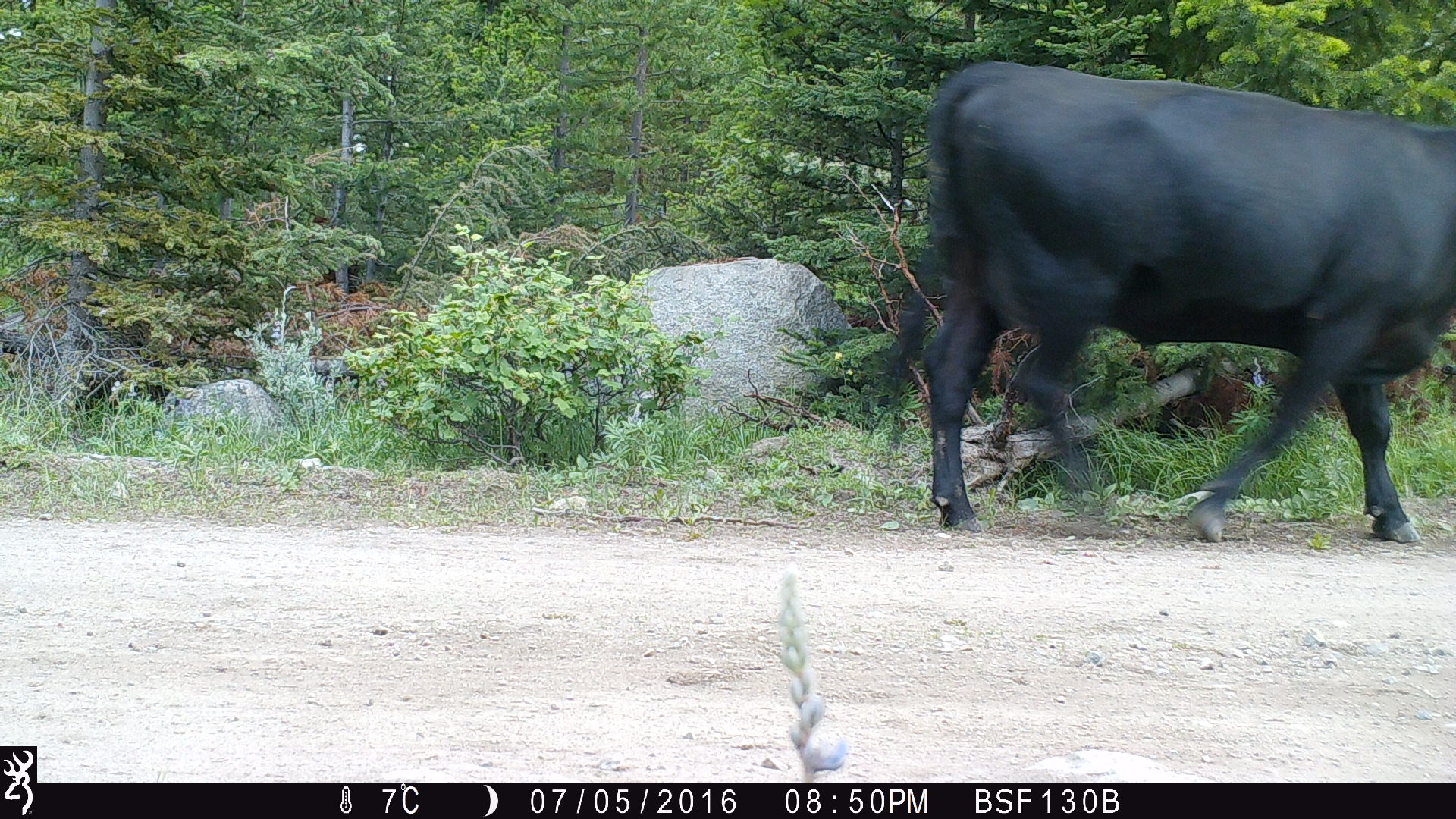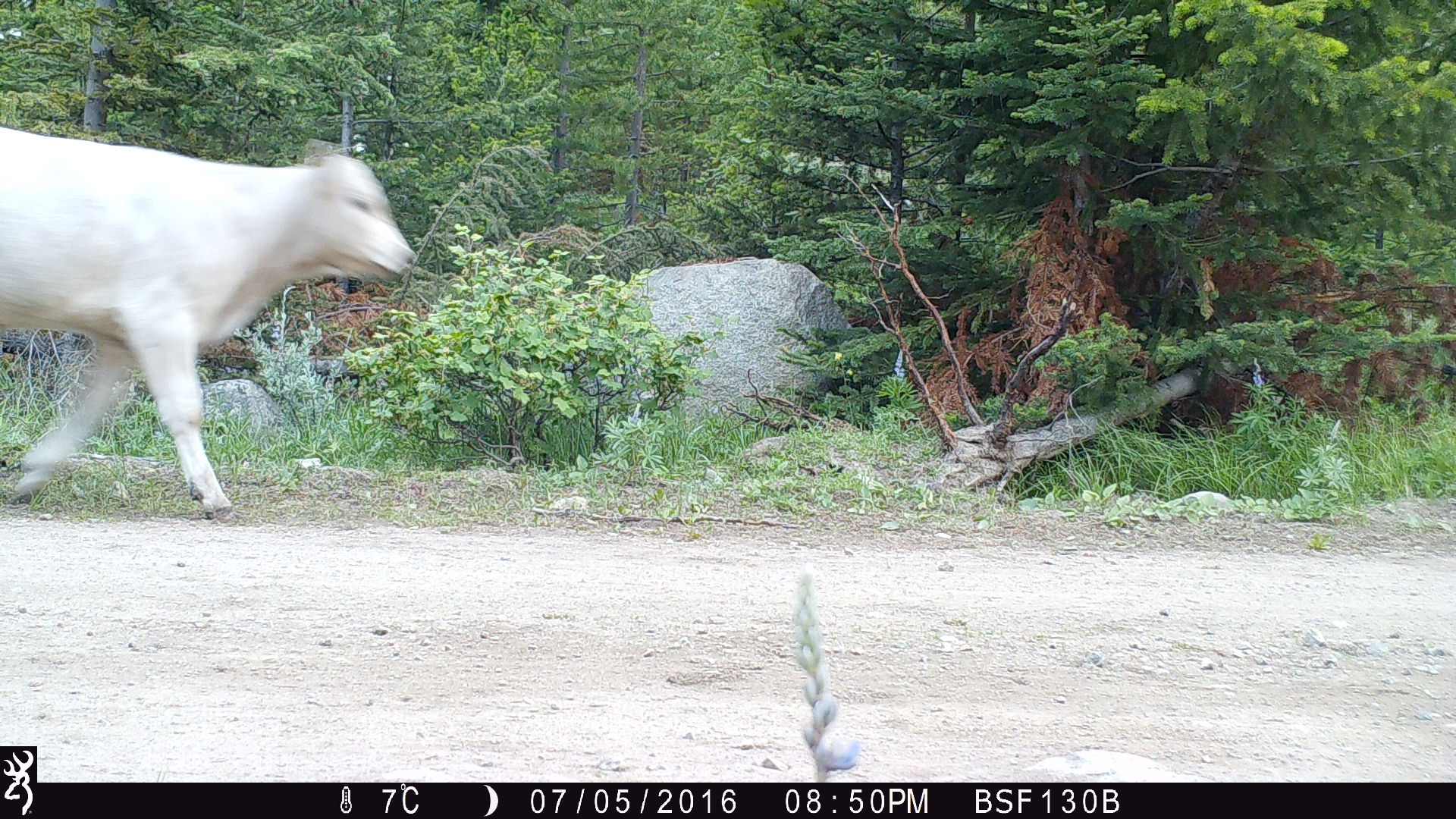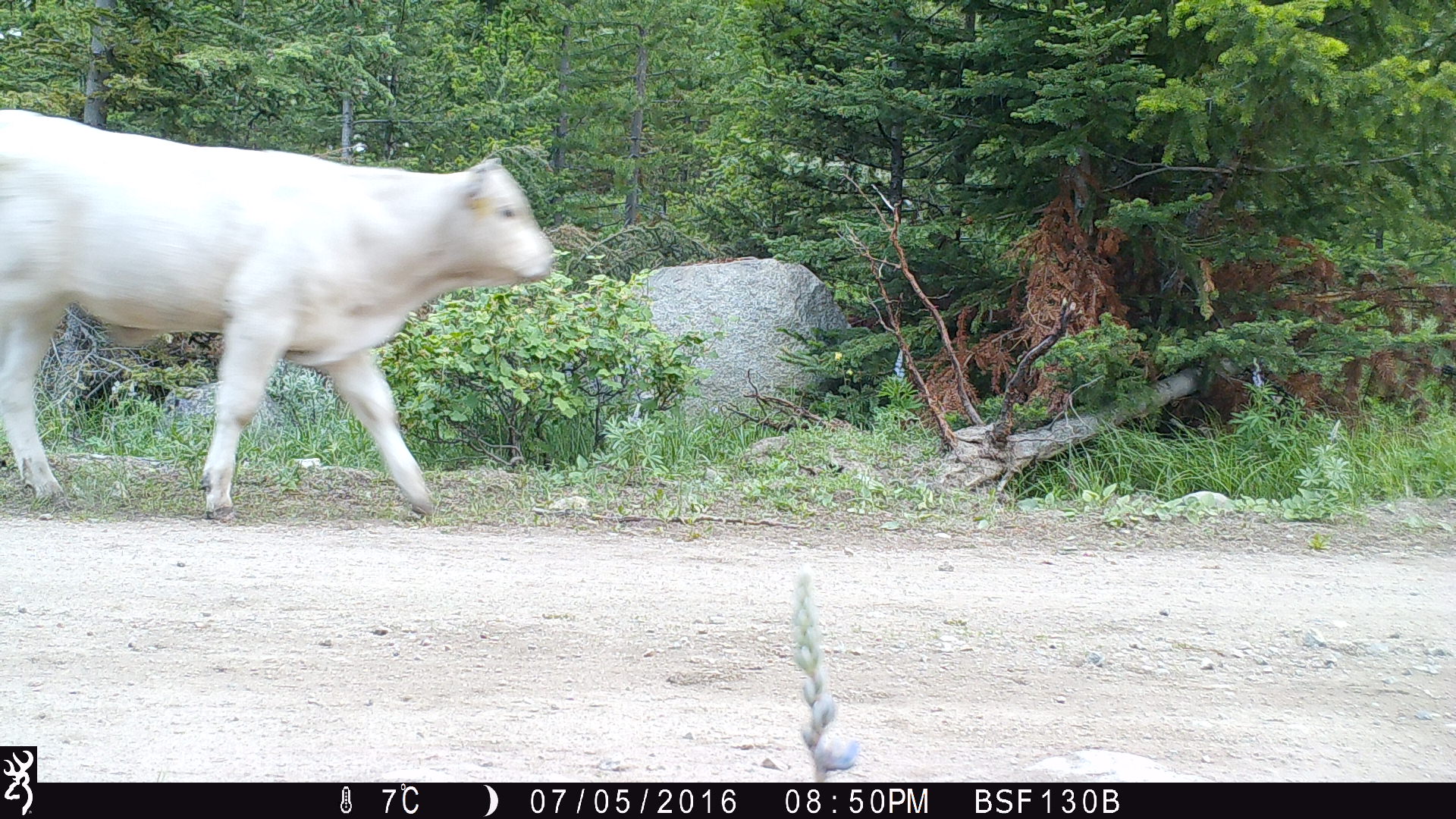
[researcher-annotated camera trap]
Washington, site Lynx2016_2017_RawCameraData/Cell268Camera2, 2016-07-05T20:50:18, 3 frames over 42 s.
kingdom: Animalia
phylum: Chordata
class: Mammalia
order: Artiodactyla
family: Bovidae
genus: Bos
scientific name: Bos taurus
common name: domestic cattle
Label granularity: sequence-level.